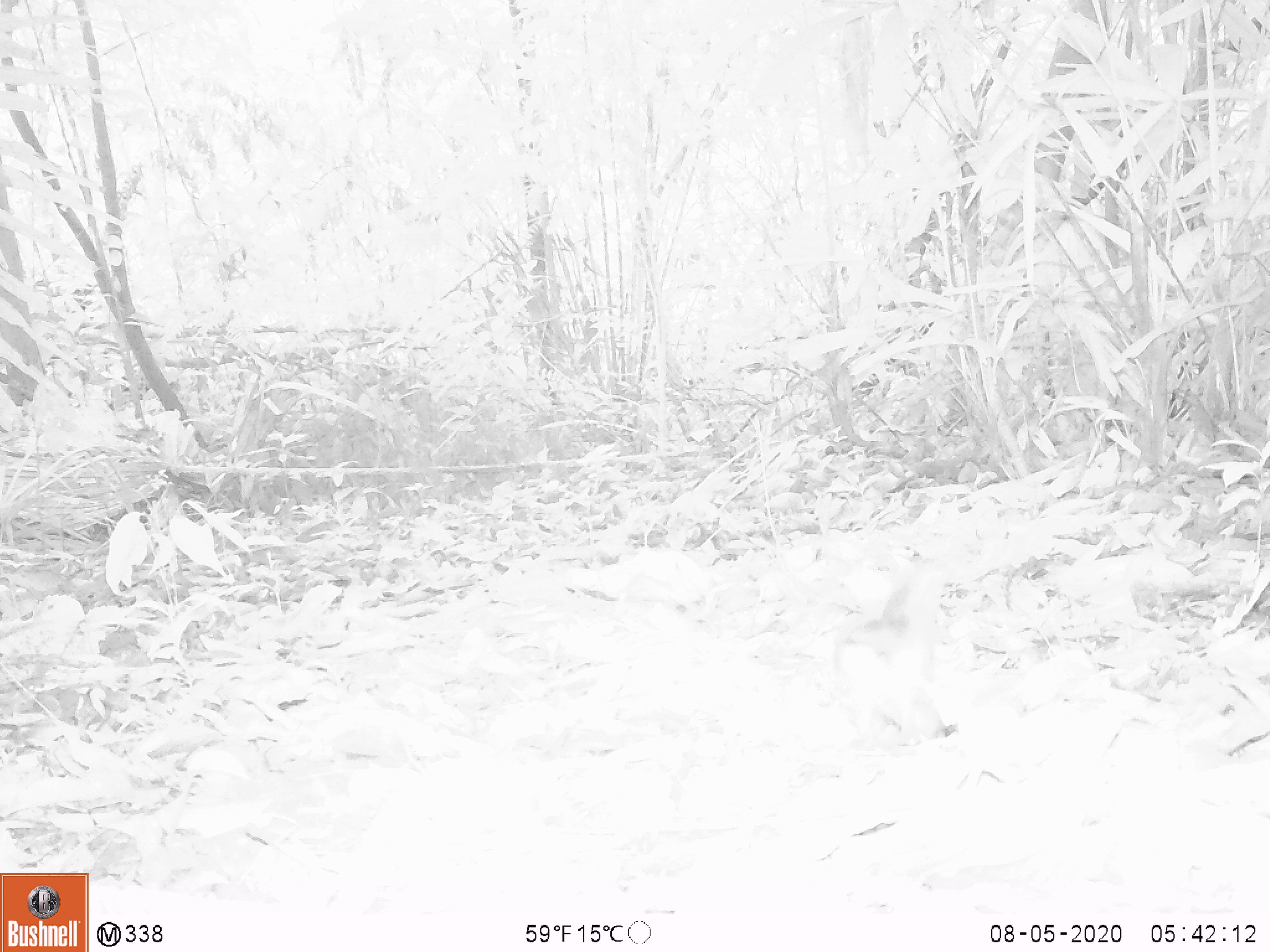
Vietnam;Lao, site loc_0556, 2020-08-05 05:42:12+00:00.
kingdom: Animalia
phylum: Chordata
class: Mammalia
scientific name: Mammalia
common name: mammal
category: unidentified small mammal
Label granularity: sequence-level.